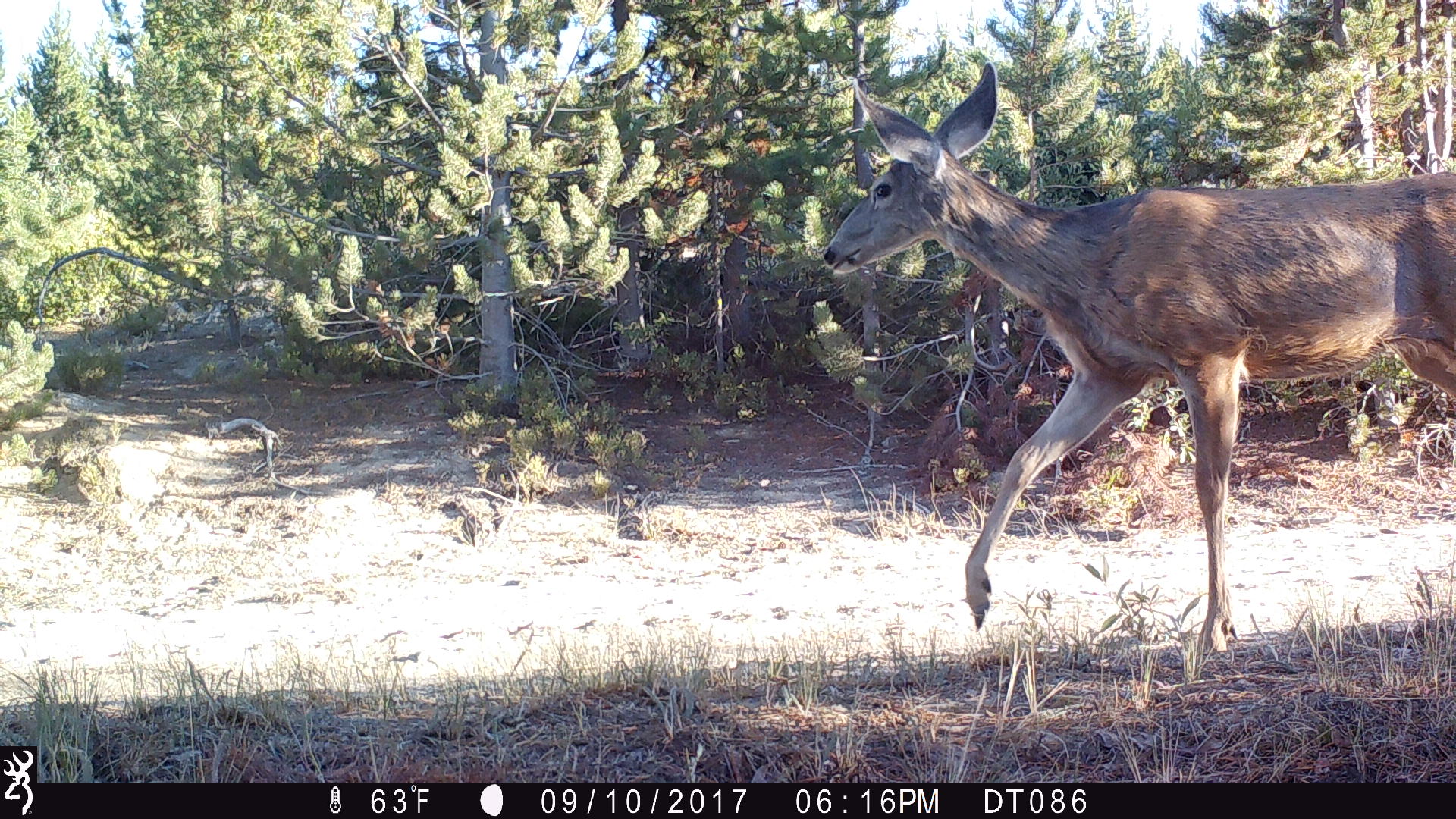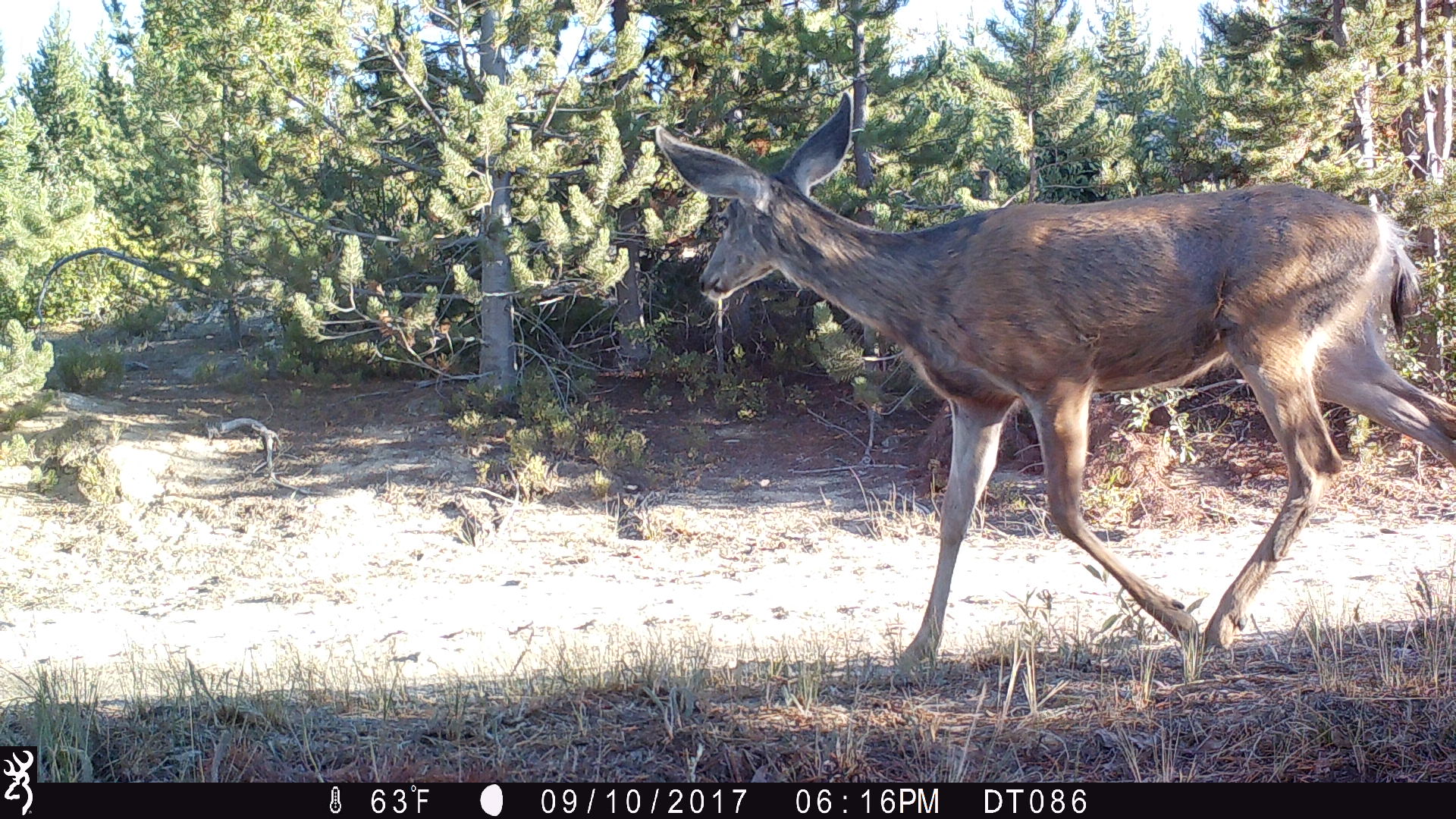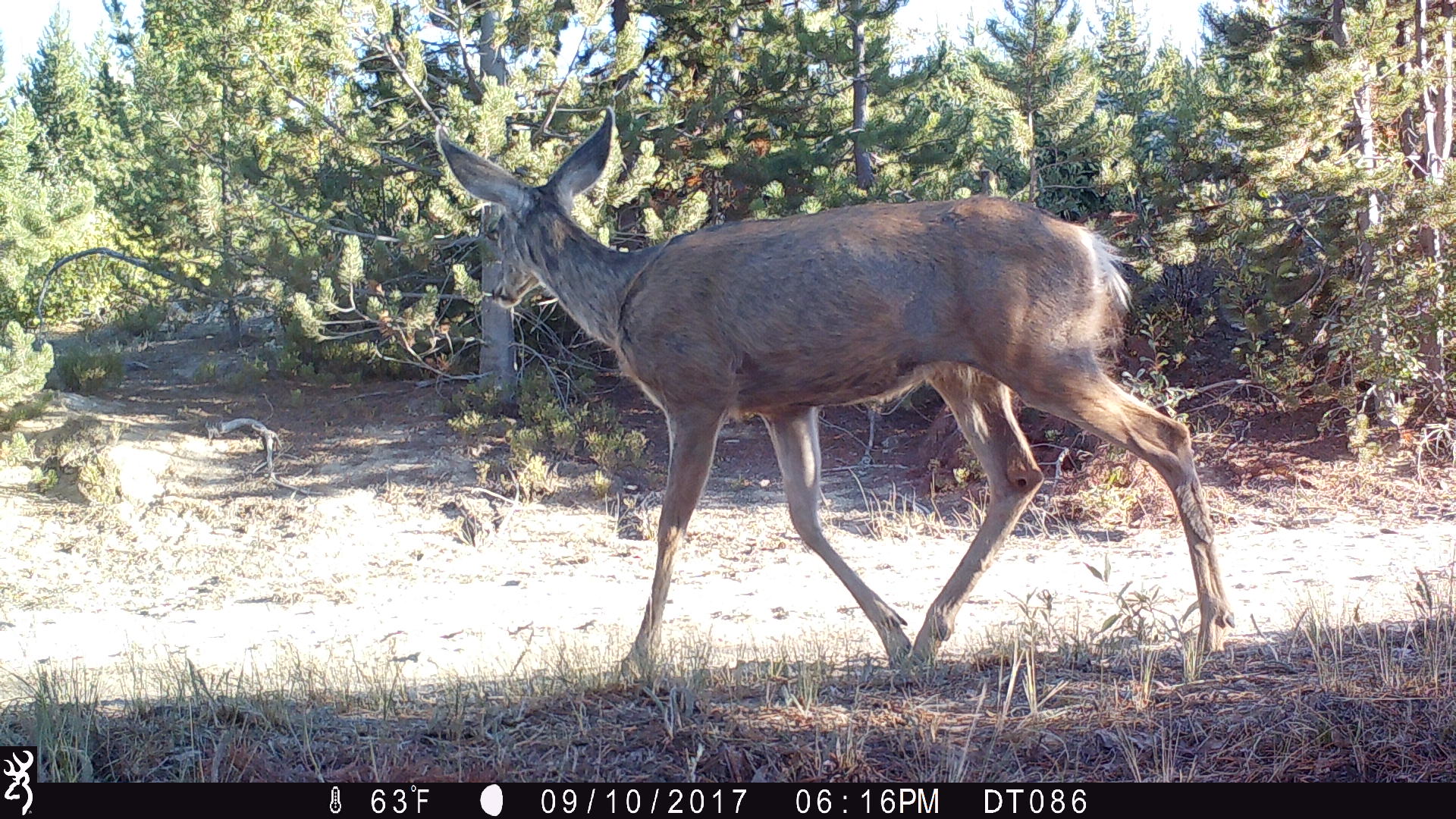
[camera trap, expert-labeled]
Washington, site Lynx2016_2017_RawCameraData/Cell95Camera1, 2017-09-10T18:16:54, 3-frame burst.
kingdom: Animalia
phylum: Chordata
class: Mammalia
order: Artiodactyla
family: Cervidae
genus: Odocoileus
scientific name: Odocoileus hemionus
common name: mule deer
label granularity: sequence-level